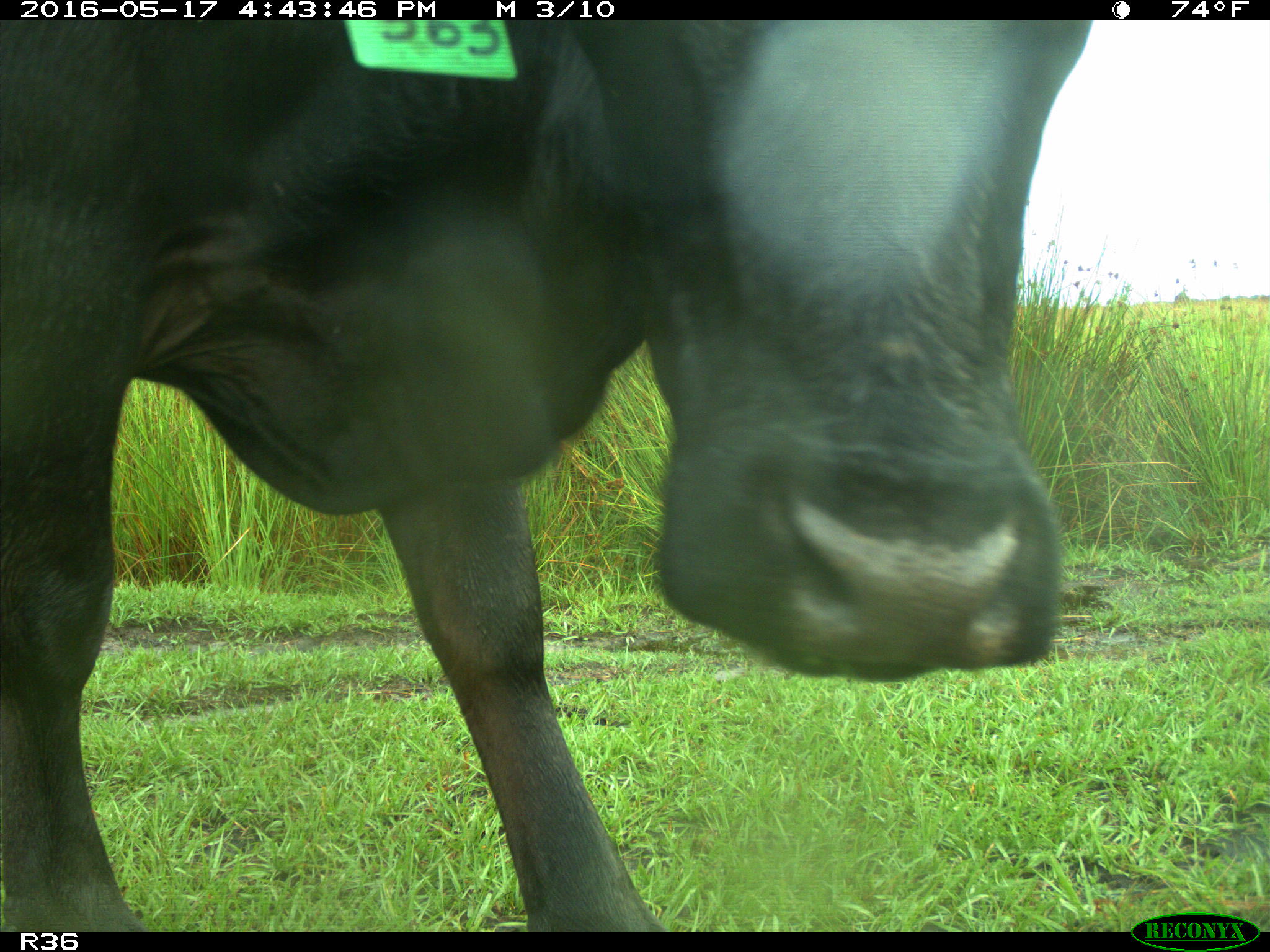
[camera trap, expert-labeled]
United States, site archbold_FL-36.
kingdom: Animalia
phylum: Chordata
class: Mammalia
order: Artiodactyla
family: Bovidae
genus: Bos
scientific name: Bos taurus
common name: domestic cow